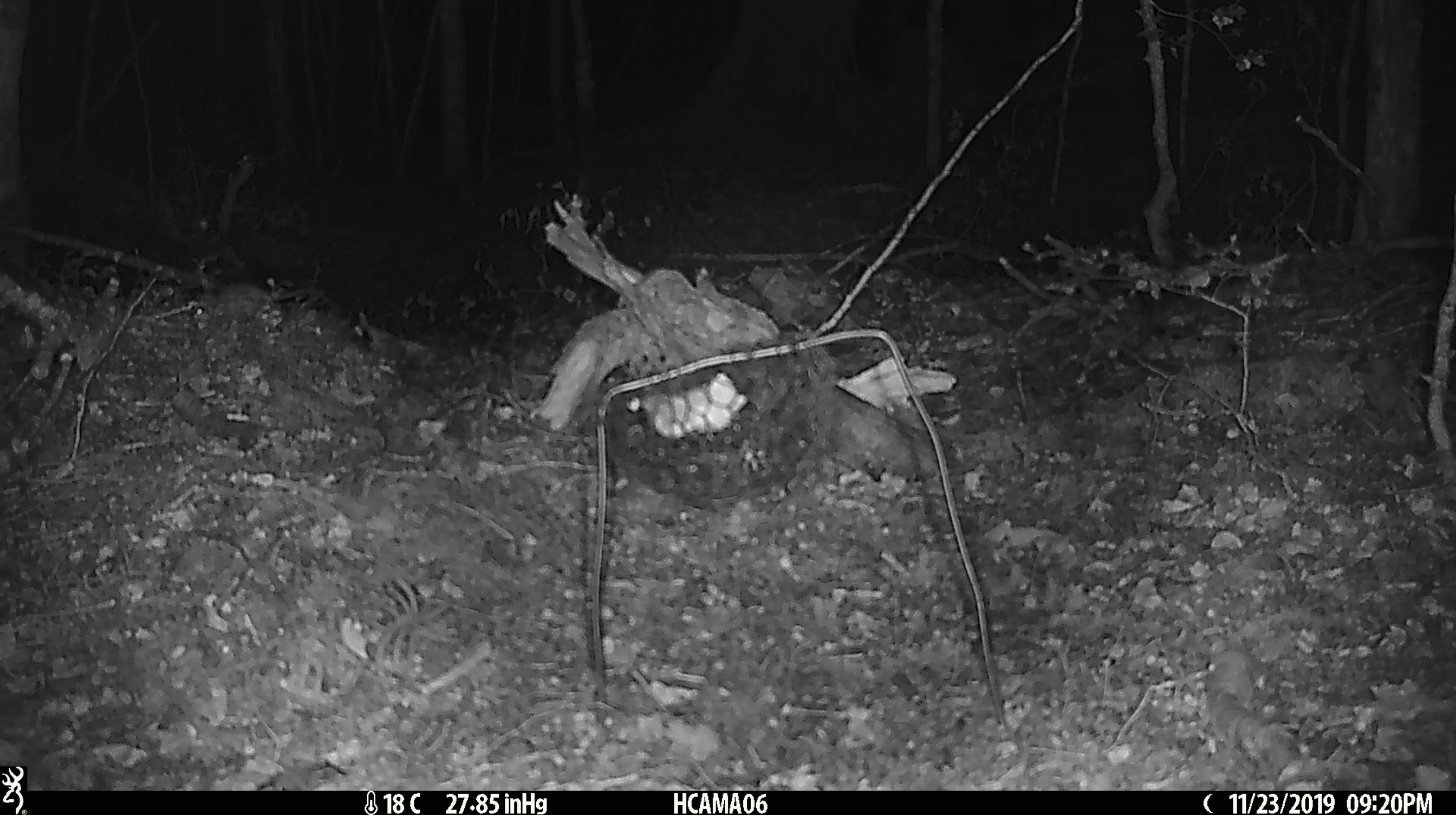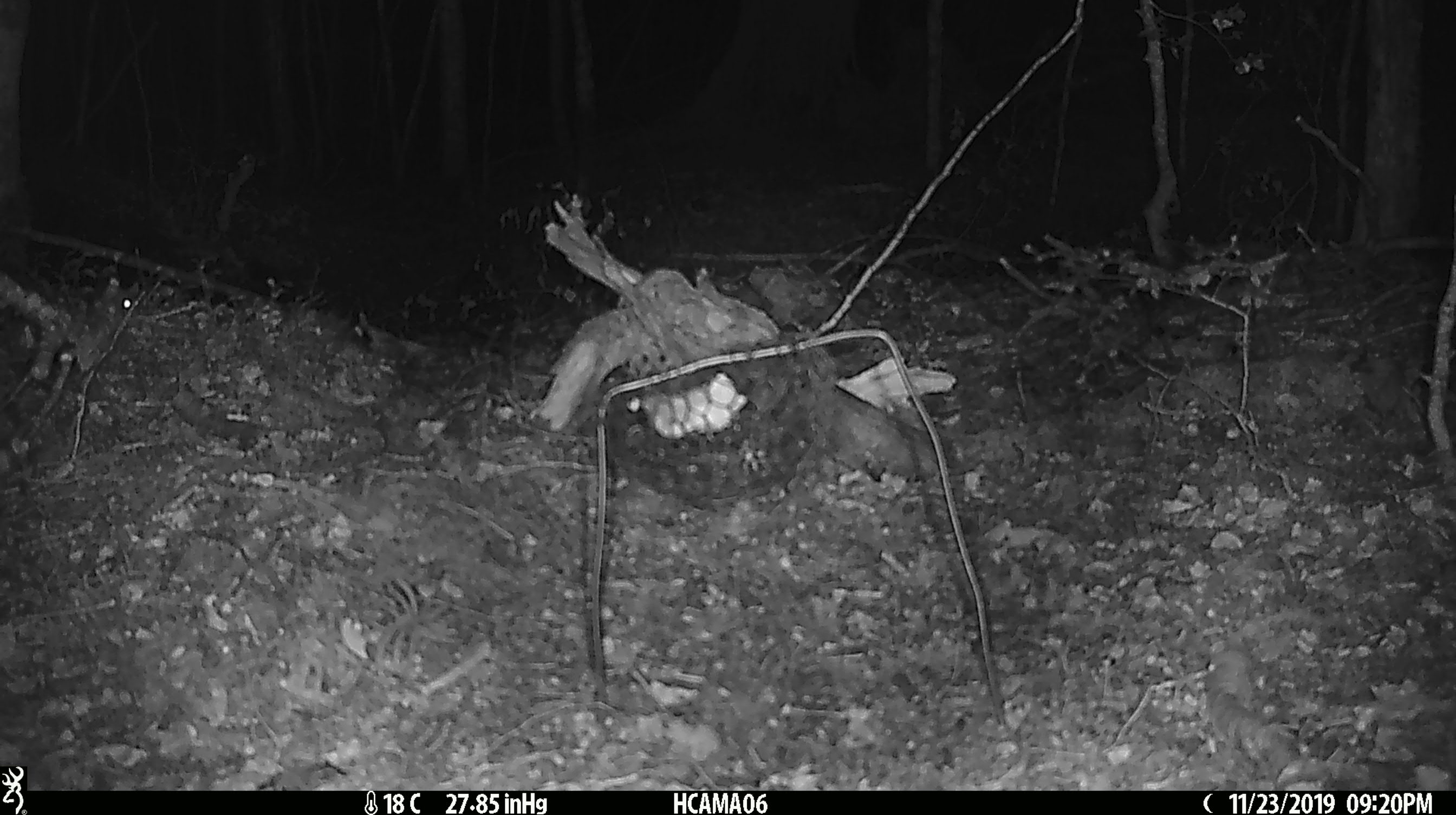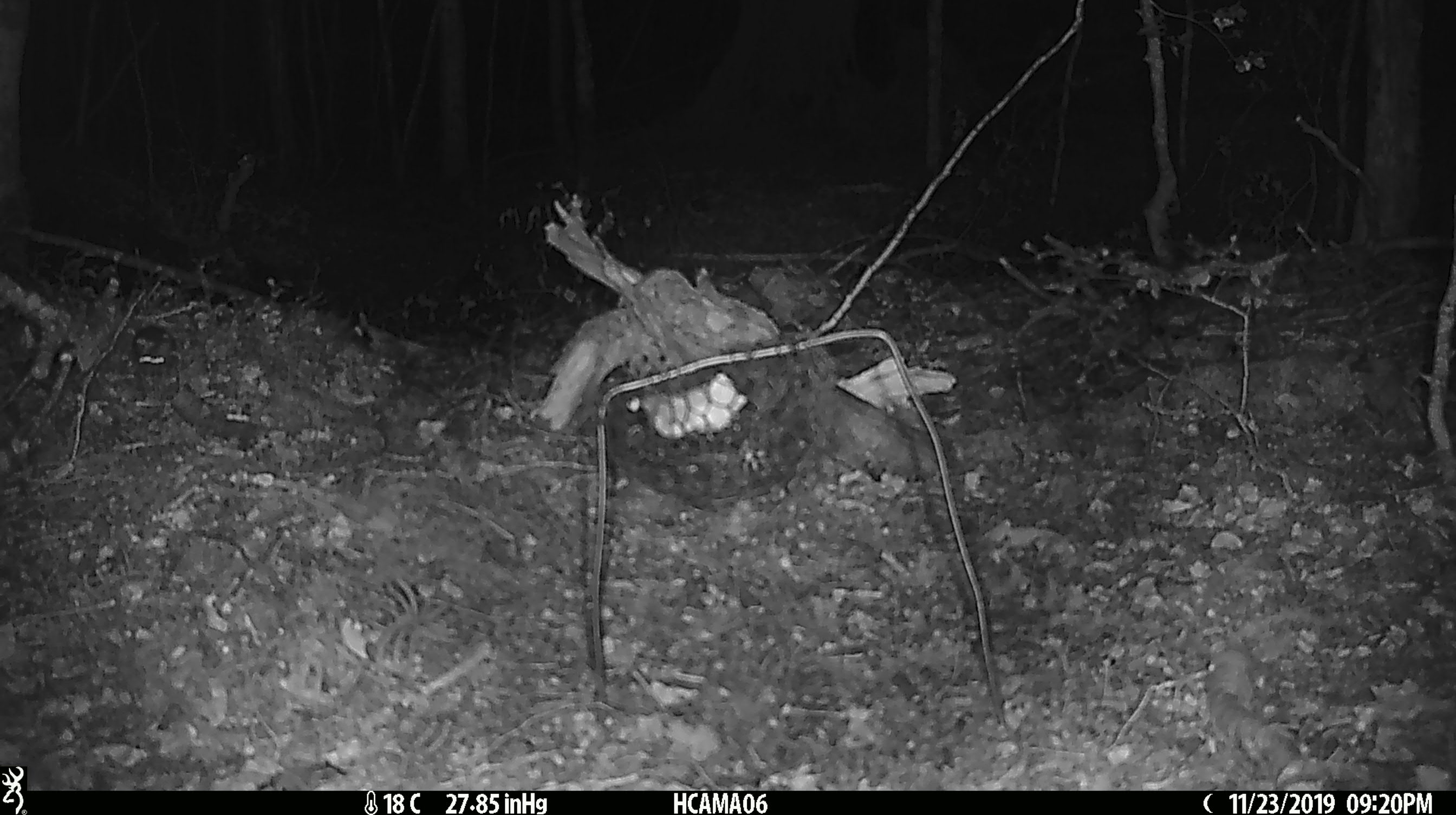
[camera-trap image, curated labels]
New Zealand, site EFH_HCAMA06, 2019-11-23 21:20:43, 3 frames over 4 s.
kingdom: Animalia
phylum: Chordata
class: Mammalia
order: Rodentia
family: Muridae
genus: Mus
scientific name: Mus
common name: mouse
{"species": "mouse (Mus)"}